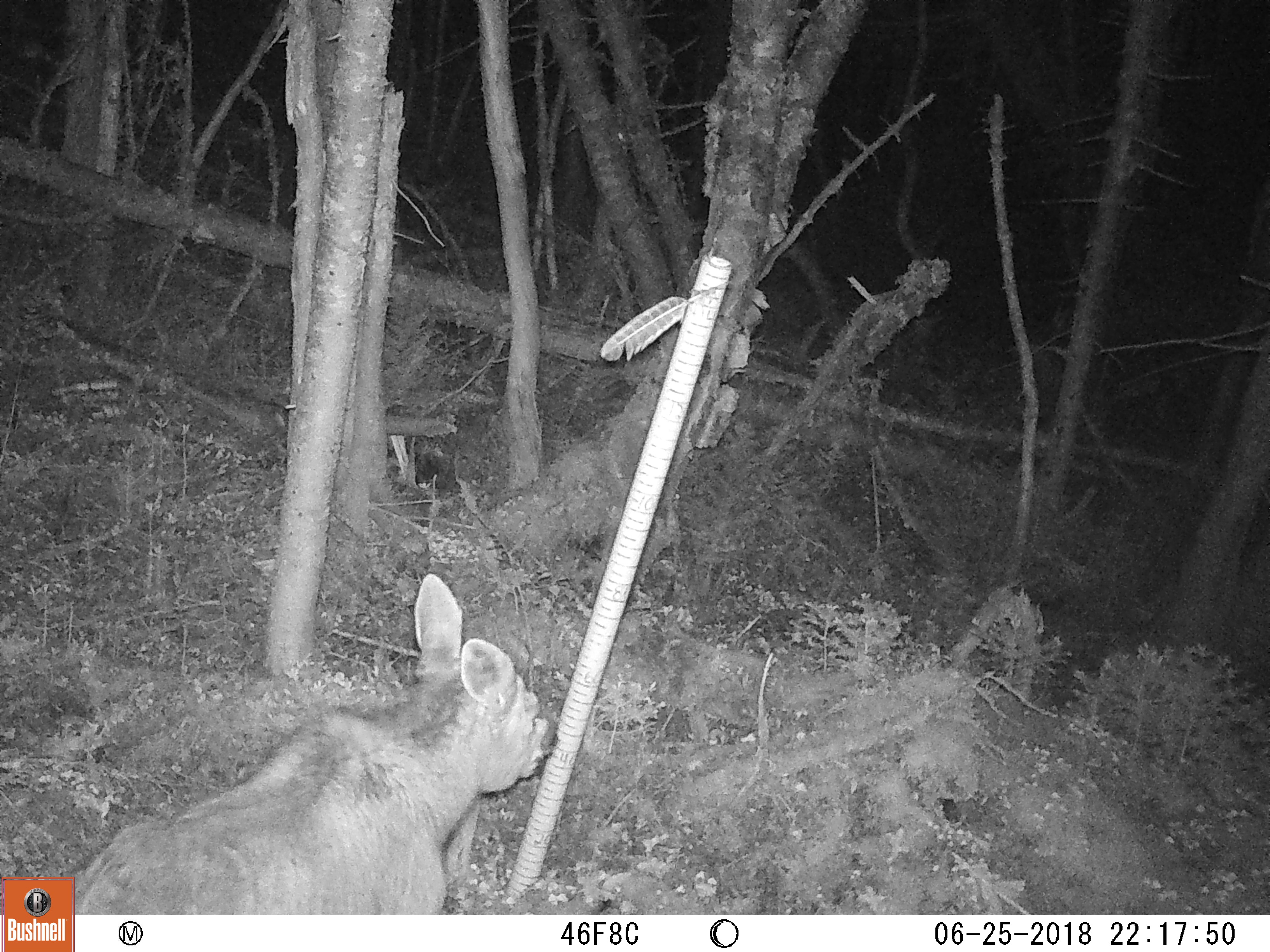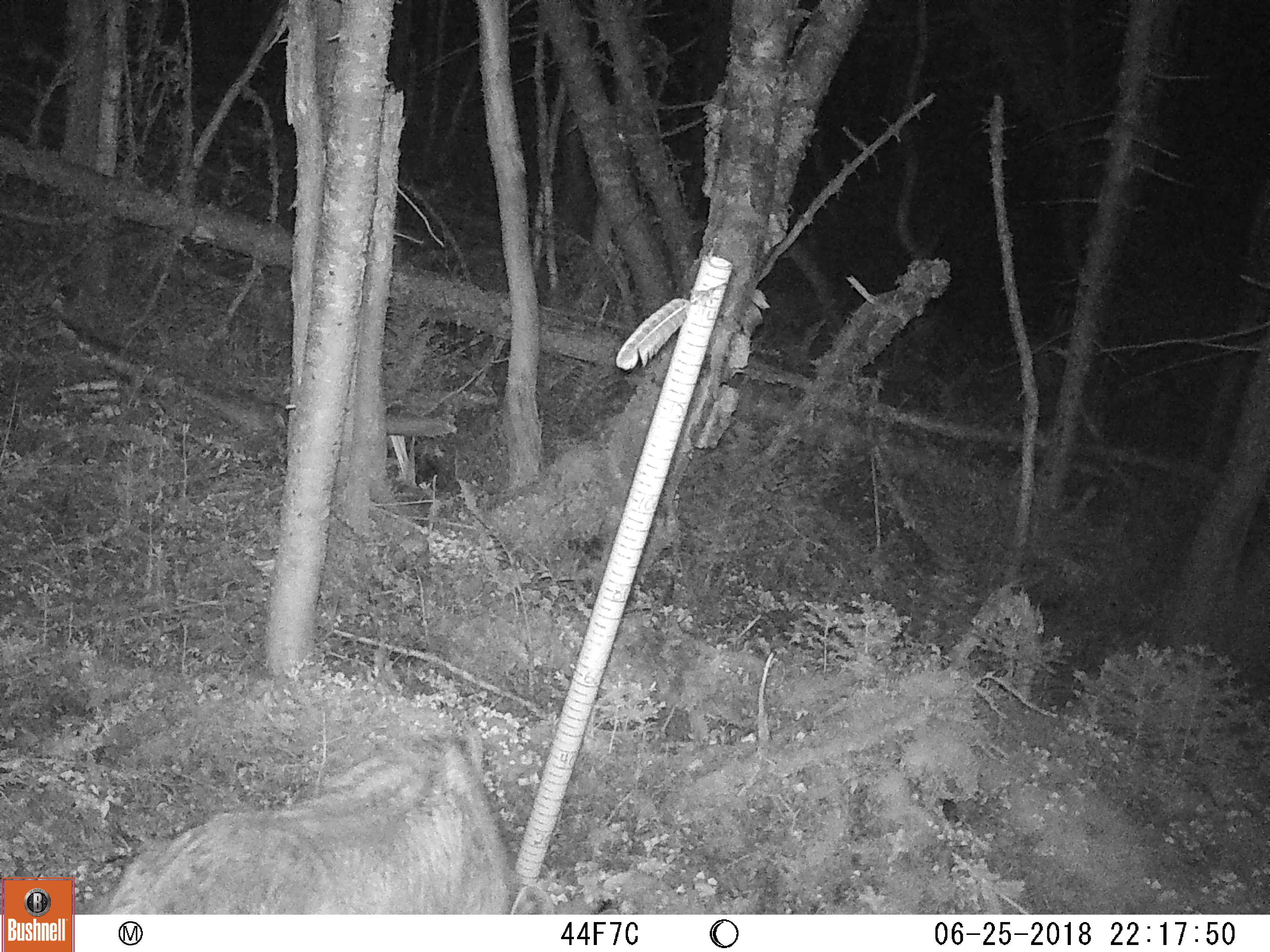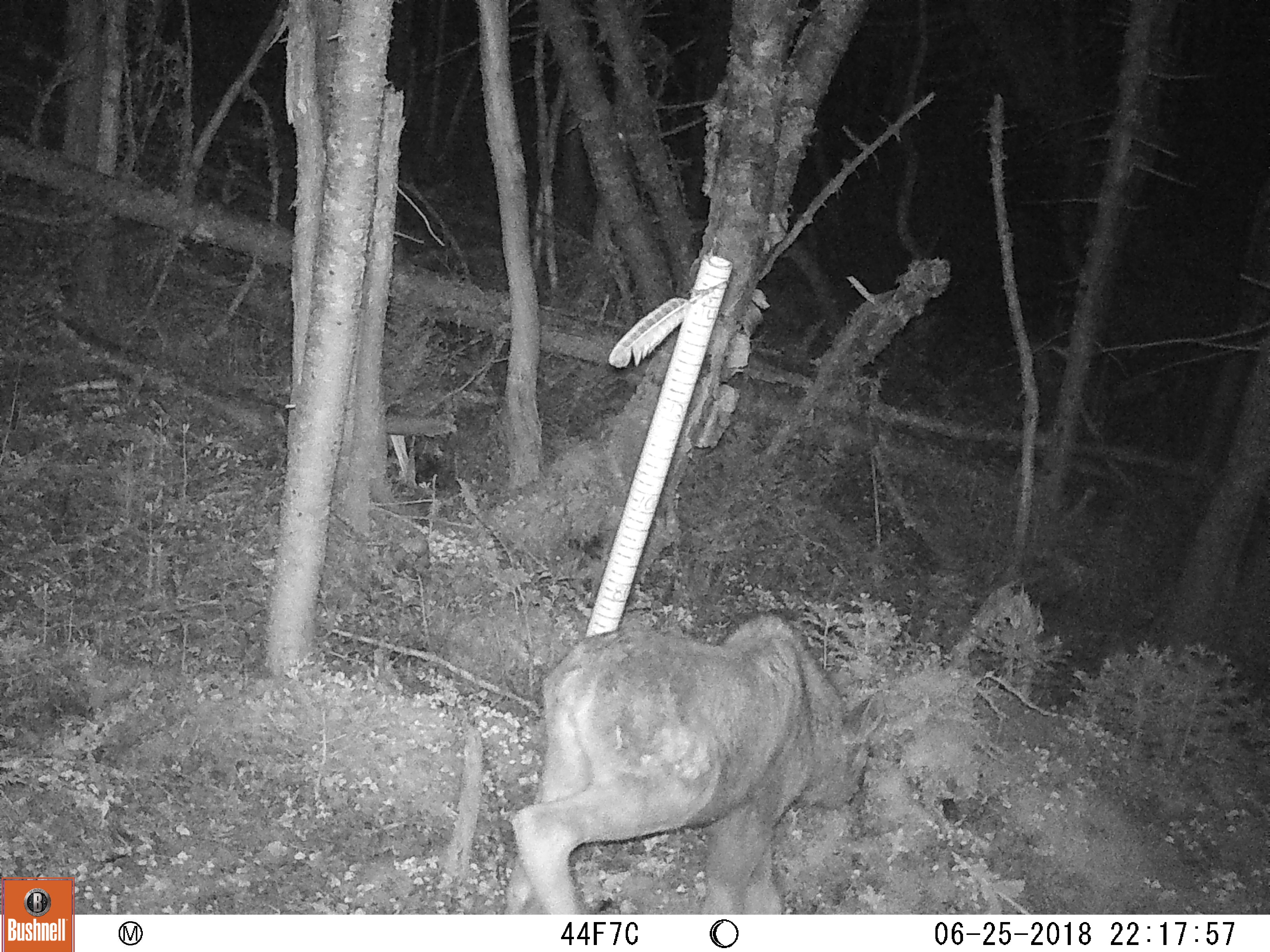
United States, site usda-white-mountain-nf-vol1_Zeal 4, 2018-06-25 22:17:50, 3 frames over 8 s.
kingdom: Animalia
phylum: Chordata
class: Mammalia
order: Artiodactyla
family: Cervidae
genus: Alces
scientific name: Alces alces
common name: moose